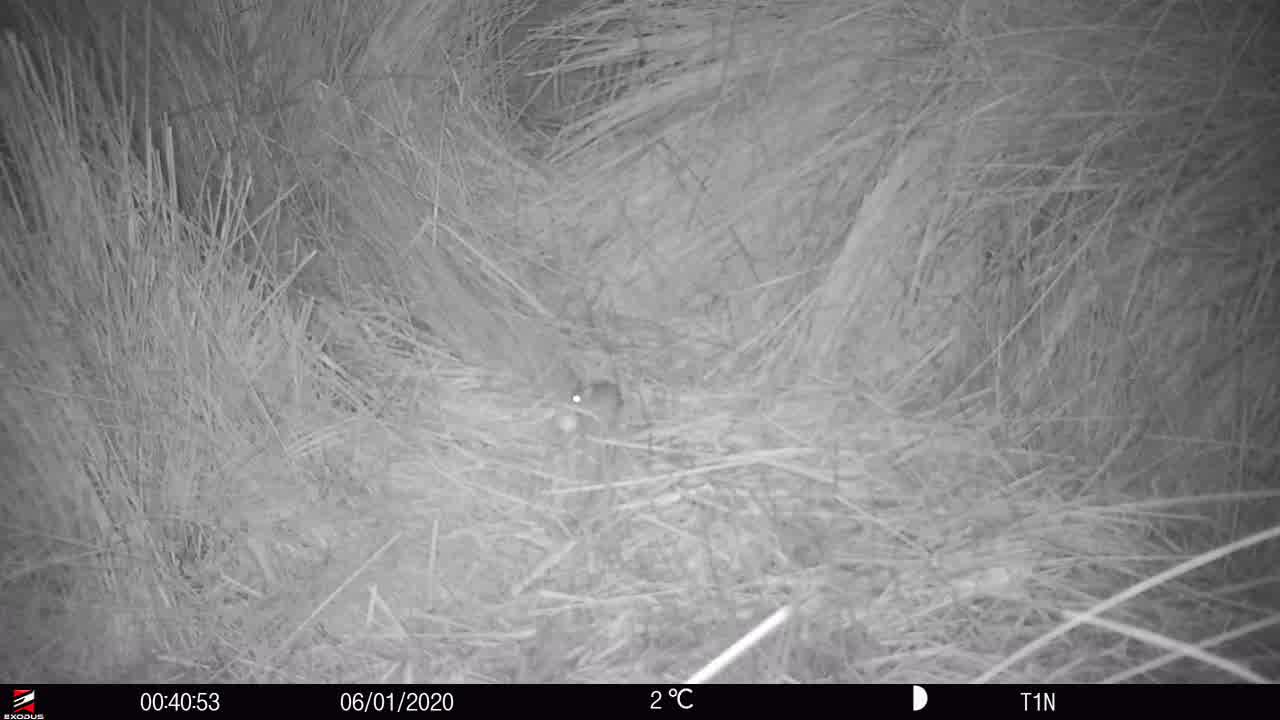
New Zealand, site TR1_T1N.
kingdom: Animalia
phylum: Chordata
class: Mammalia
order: Rodentia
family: Muridae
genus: Mus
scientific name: Mus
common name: mouse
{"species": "mouse (Mus)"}